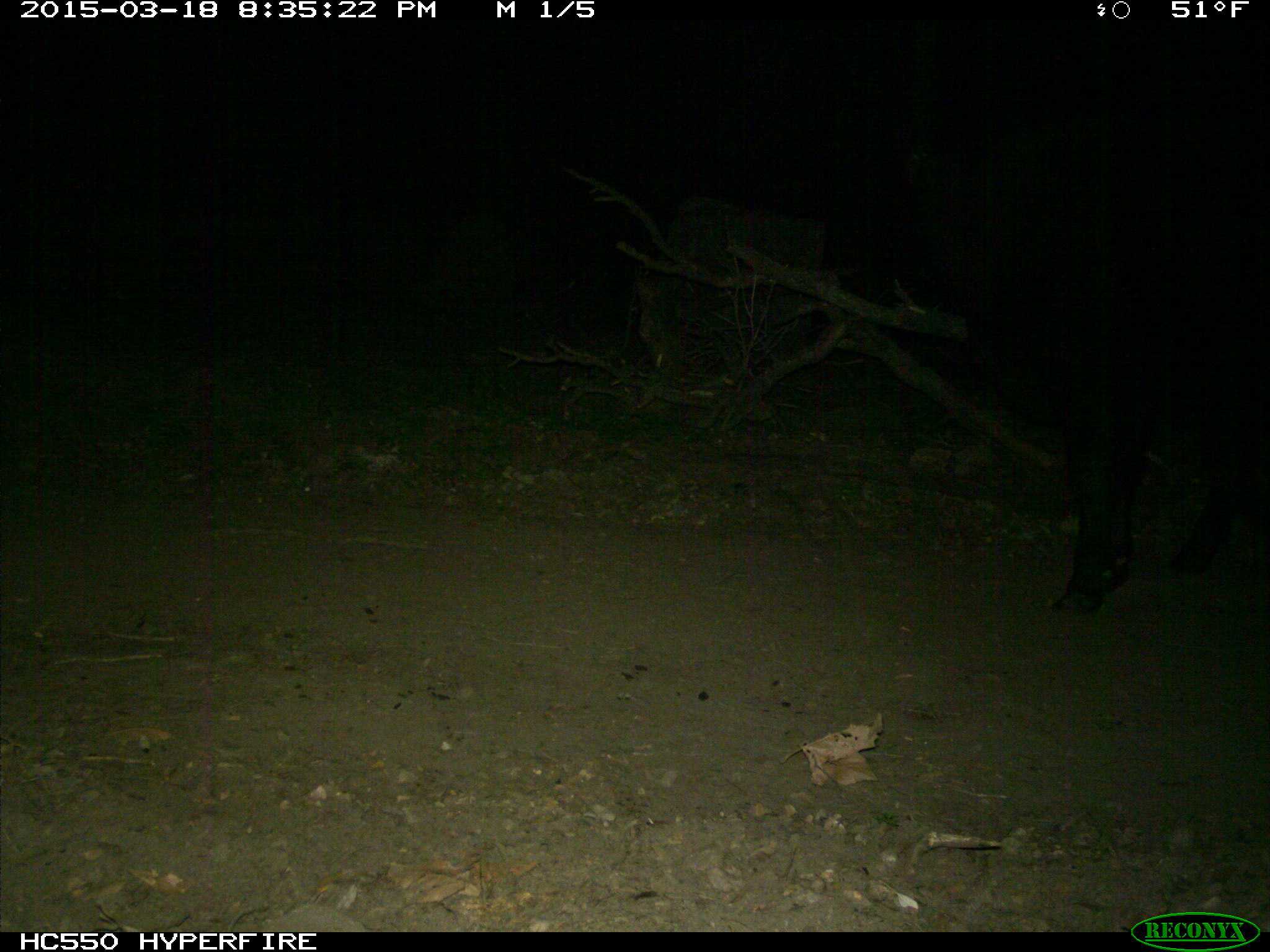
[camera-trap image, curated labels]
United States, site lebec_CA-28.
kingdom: Animalia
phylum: Chordata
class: Mammalia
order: Artiodactyla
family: Bovidae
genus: Bos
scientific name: Bos taurus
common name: domestic cow